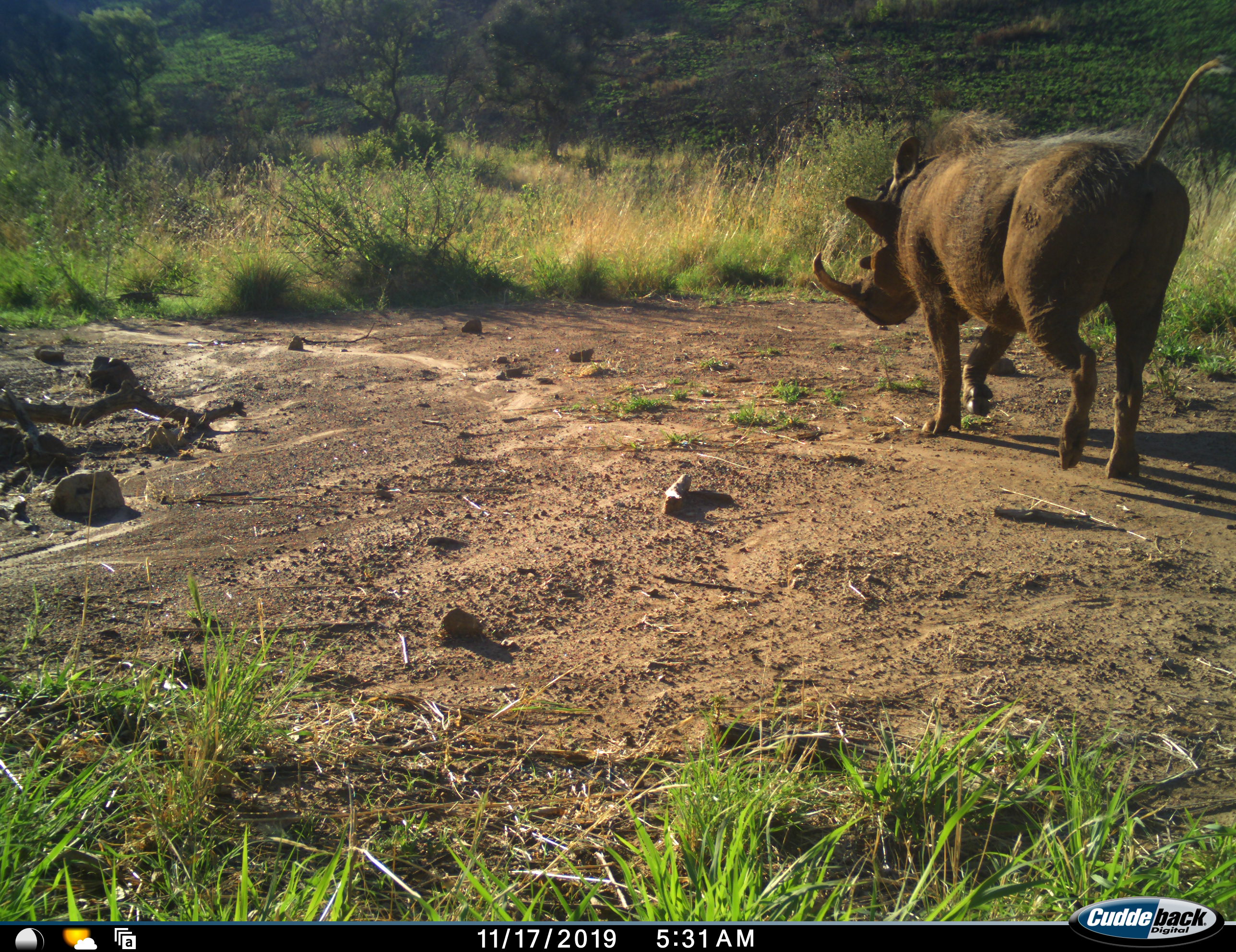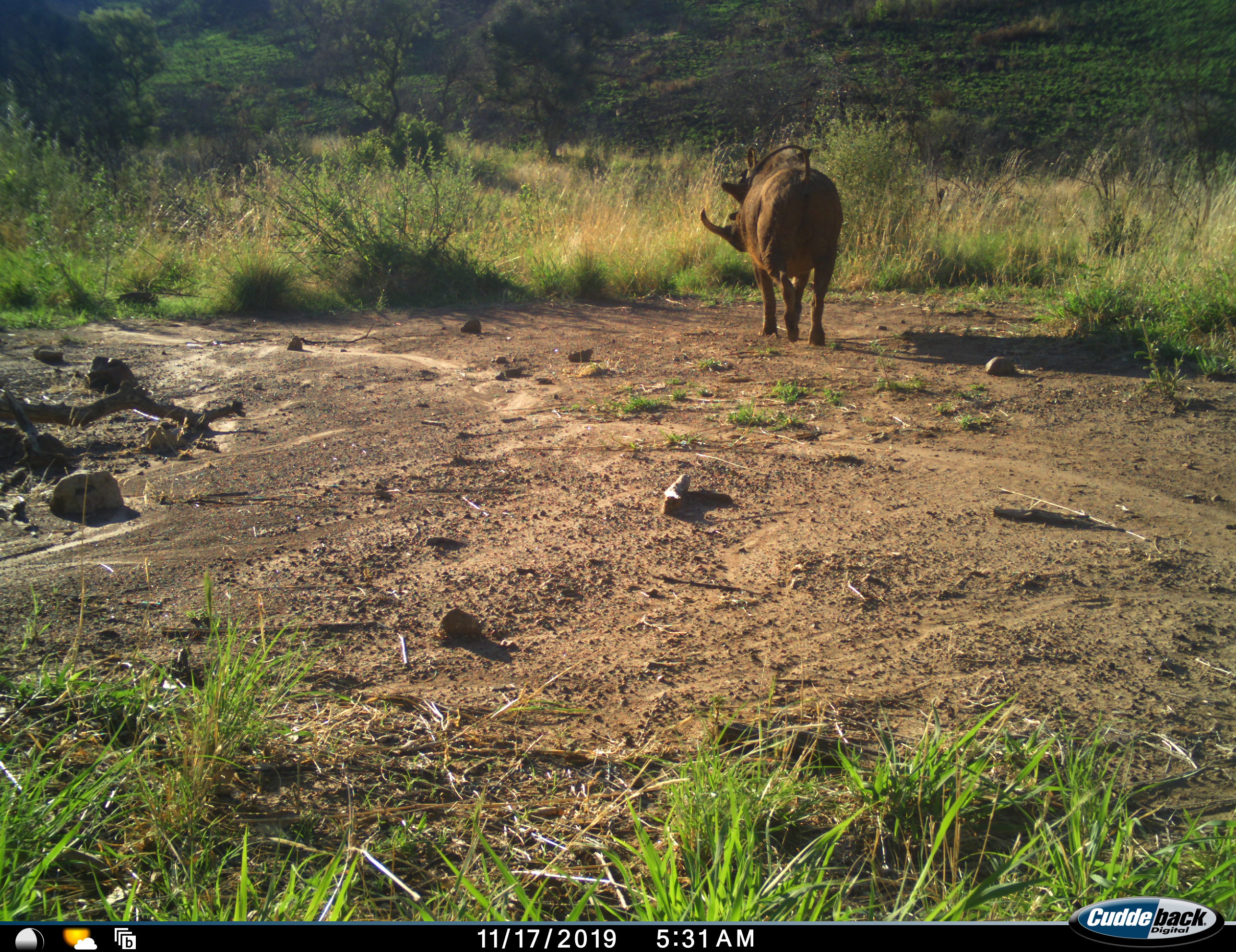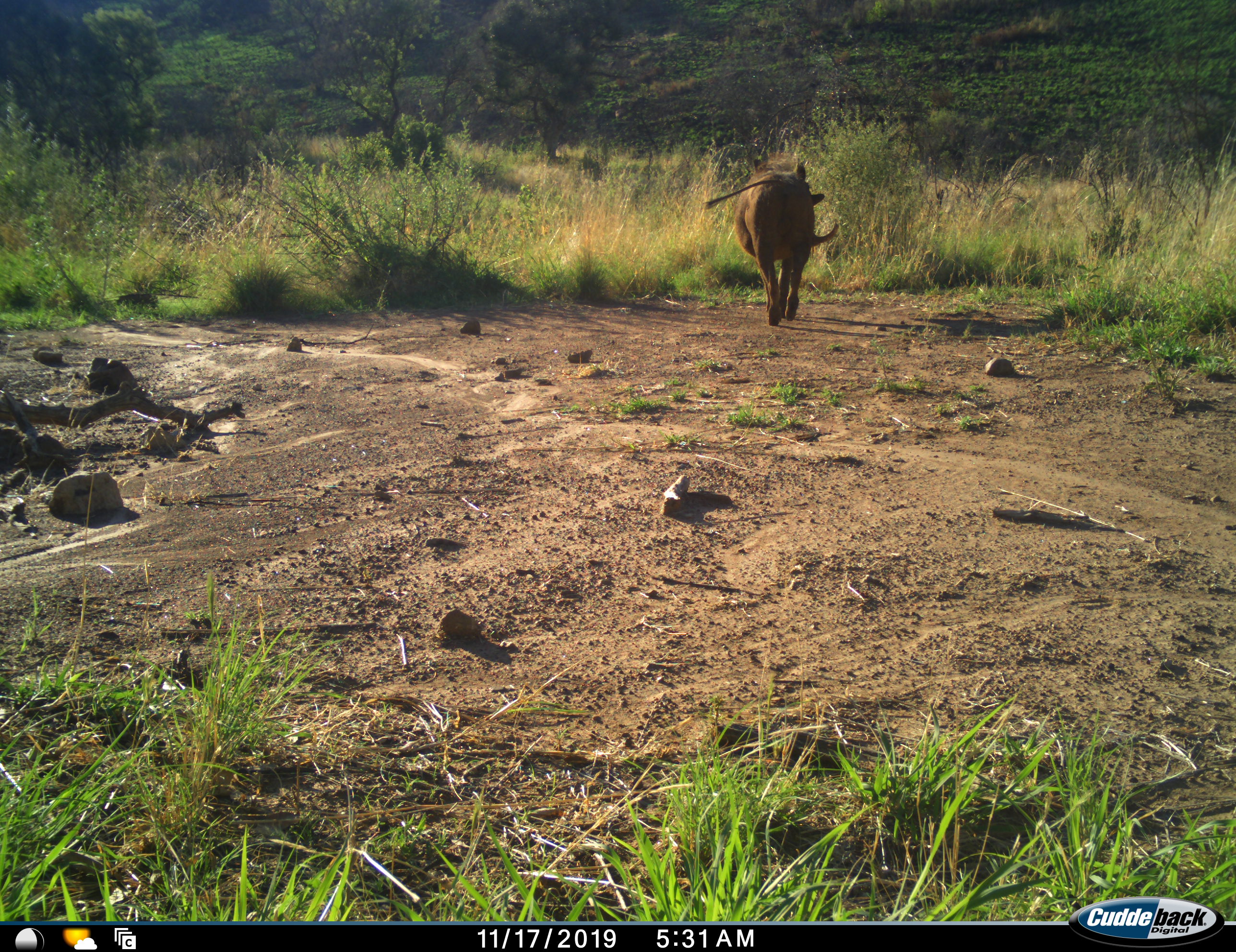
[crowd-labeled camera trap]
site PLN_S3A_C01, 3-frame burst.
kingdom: Animalia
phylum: Chordata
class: Mammalia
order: Artiodactyla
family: Suidae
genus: Phacochoerus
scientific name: Phacochoerus africanus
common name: warthog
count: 1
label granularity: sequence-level